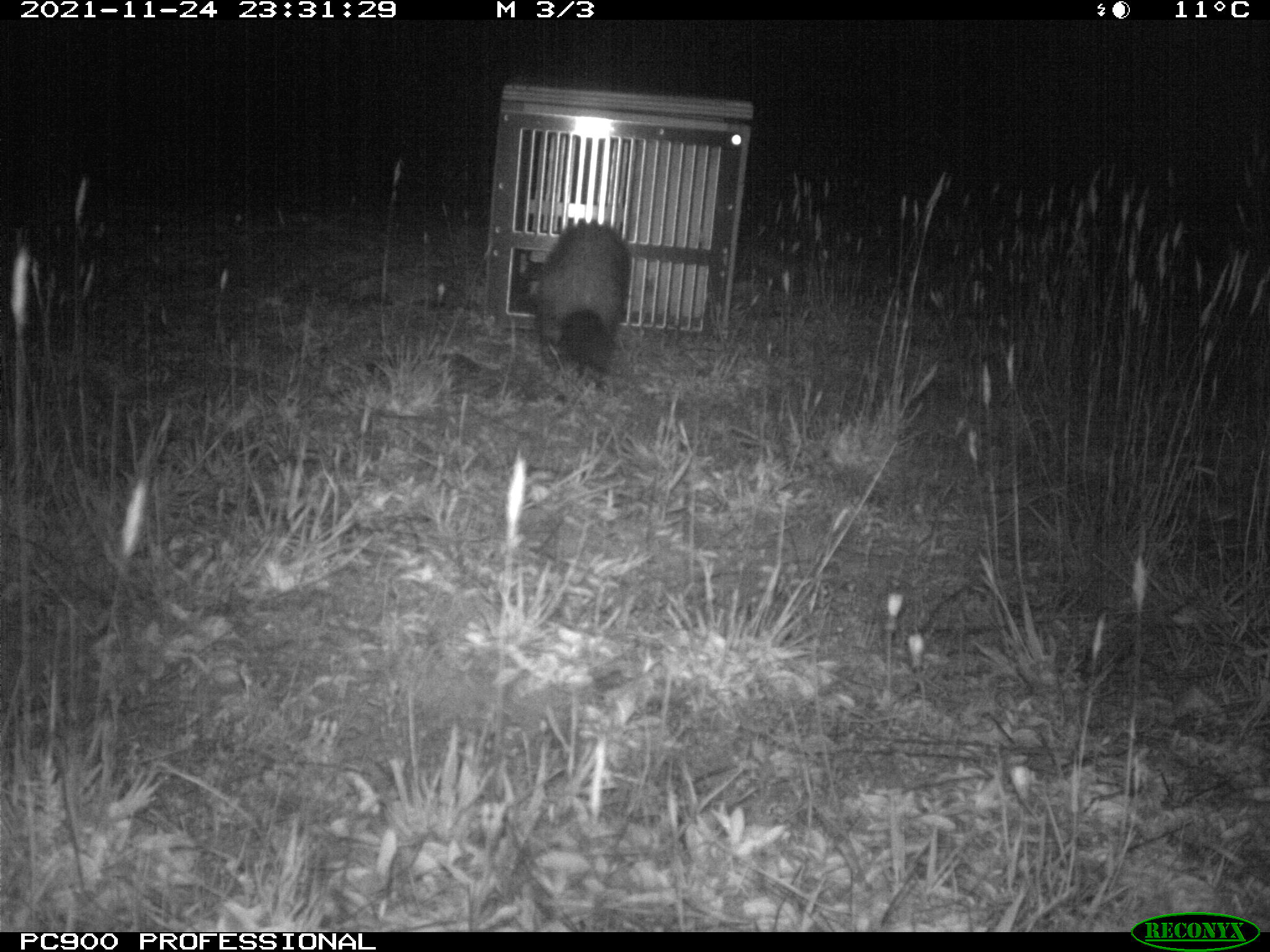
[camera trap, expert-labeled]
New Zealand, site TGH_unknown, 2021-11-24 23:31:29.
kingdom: Animalia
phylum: Chordata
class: Mammalia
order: Carnivora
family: Mustelidae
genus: Mustela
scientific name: Mustela furo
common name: ferret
Ferret (Mustela furo).